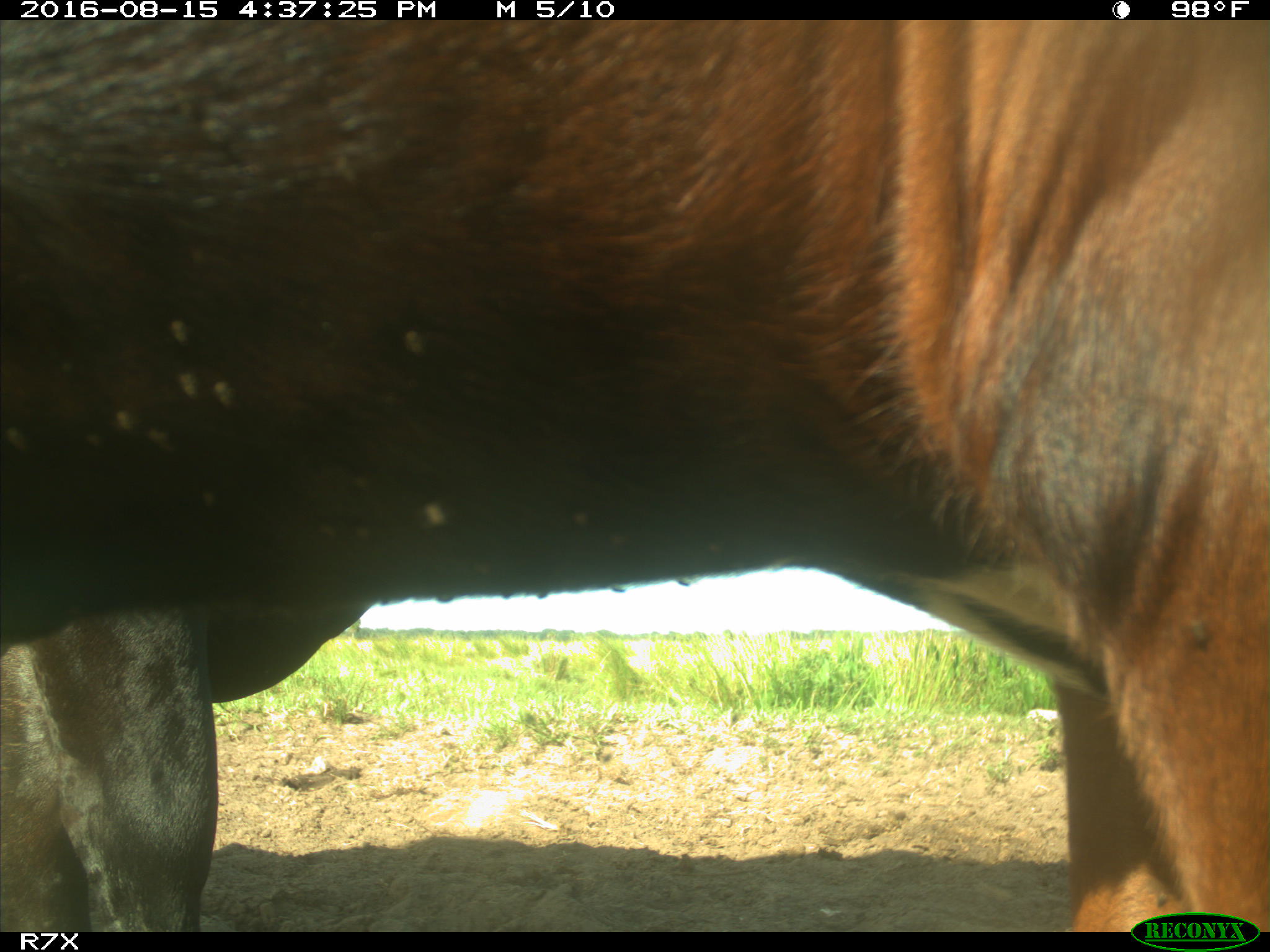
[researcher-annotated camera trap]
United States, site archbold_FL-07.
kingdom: Animalia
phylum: Chordata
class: Mammalia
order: Artiodactyla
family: Bovidae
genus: Bos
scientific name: Bos taurus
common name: domestic cow